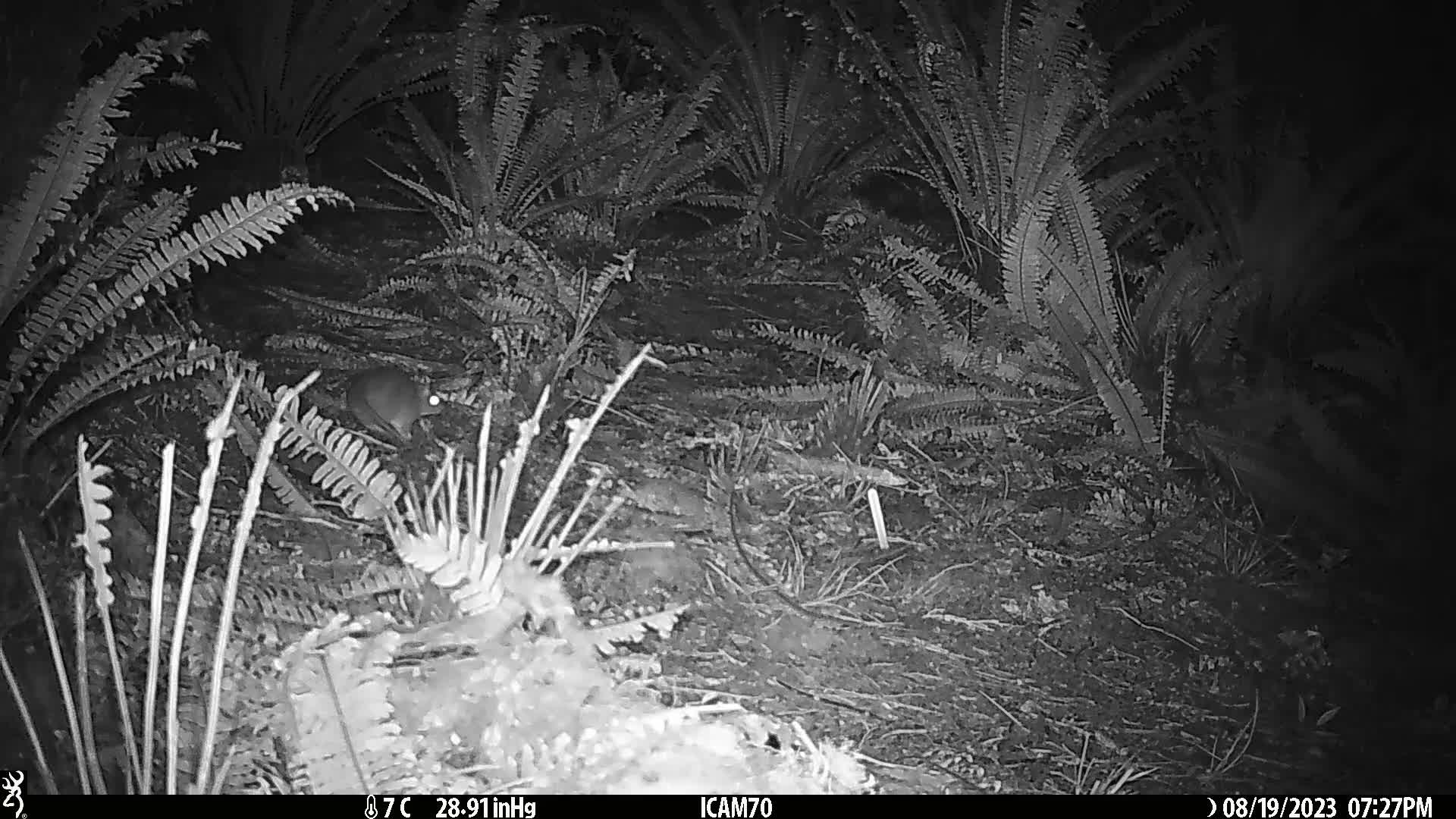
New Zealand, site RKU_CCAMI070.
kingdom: Animalia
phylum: Chordata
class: Mammalia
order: Rodentia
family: Muridae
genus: Rattus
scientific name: Rattus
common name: rat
Rat (Rattus).